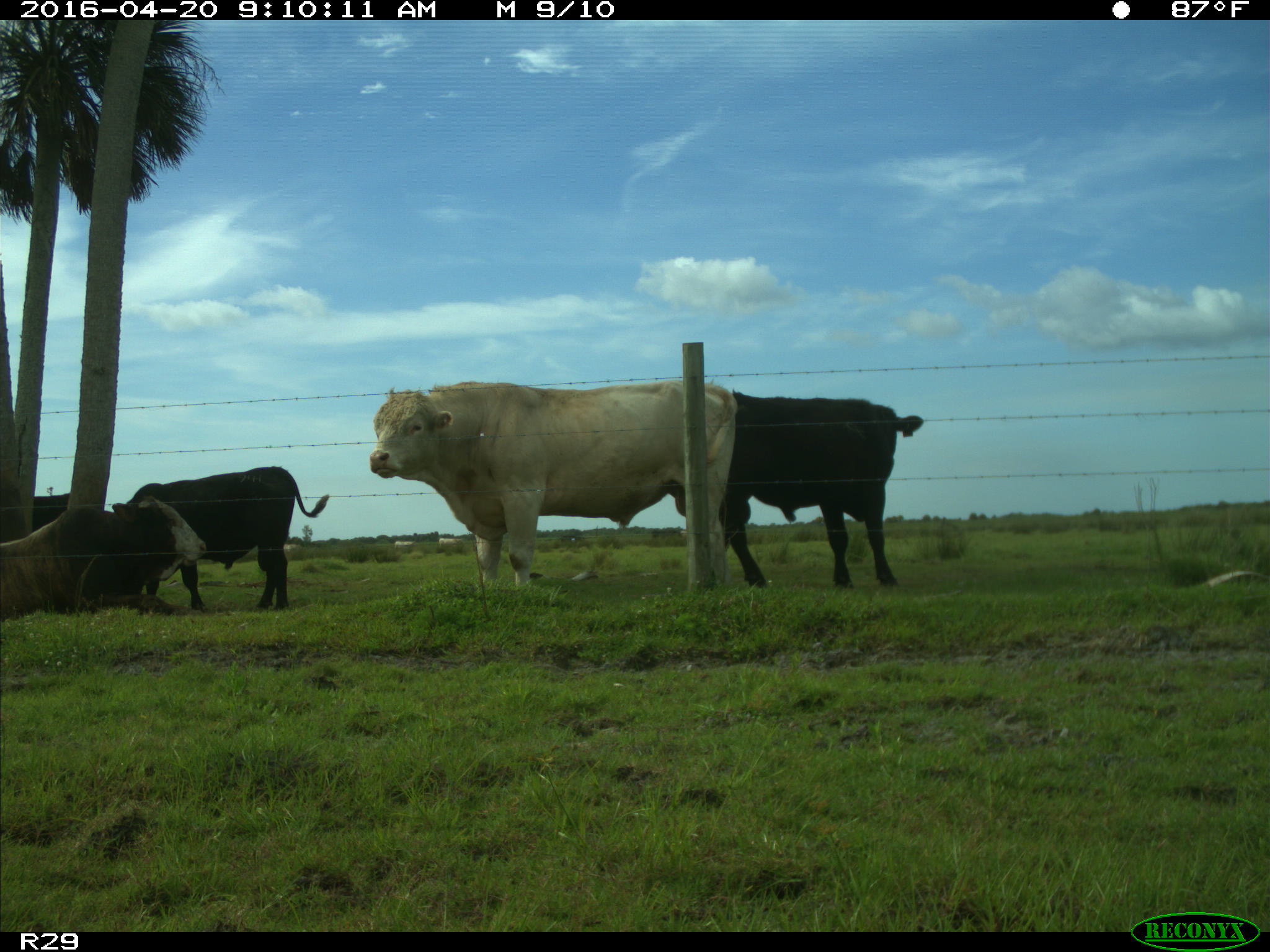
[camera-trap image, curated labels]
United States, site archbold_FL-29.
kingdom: Animalia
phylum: Chordata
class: Mammalia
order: Artiodactyla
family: Bovidae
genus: Bos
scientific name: Bos taurus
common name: domestic cow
Bos taurus (domestic cow).